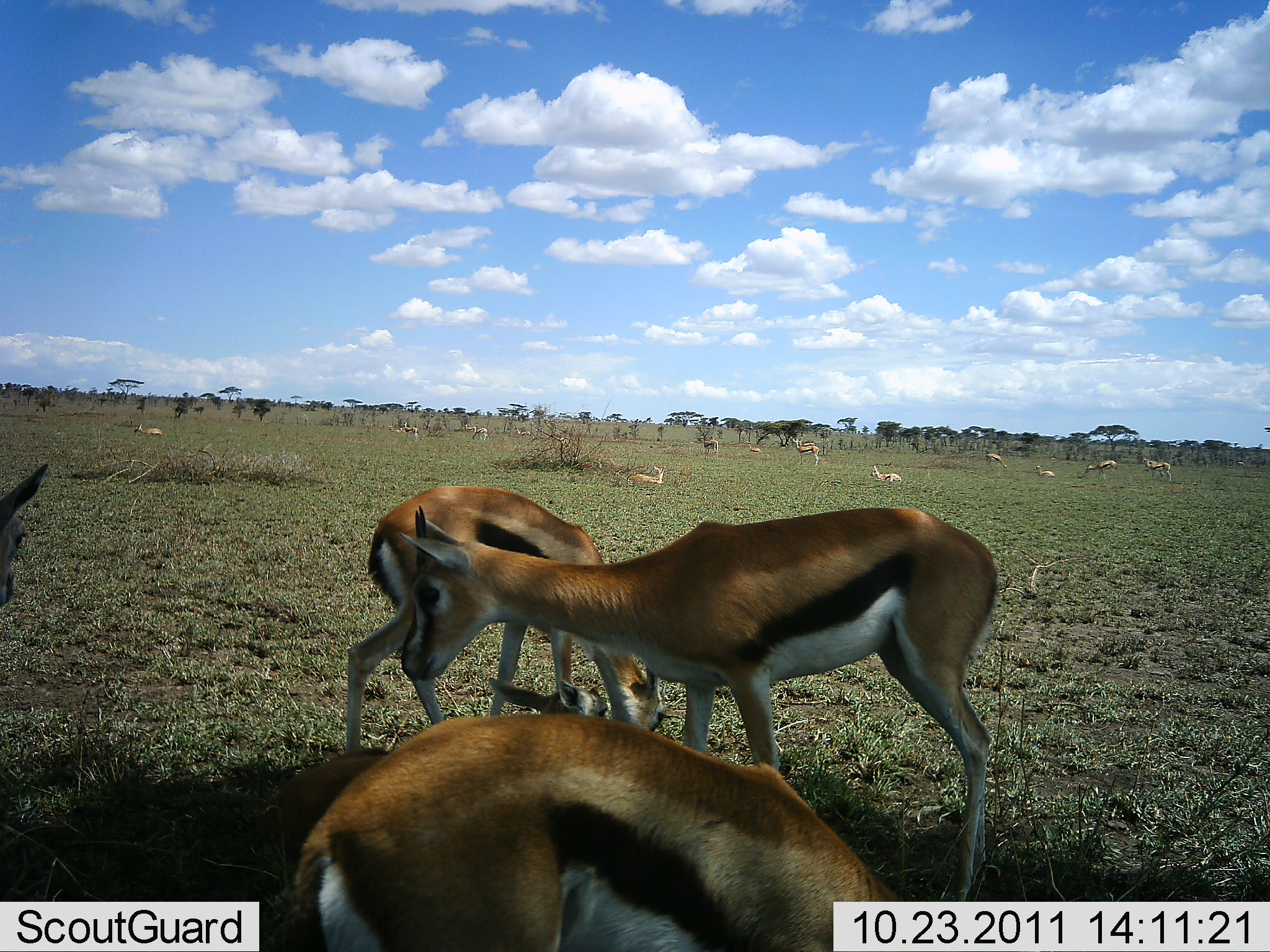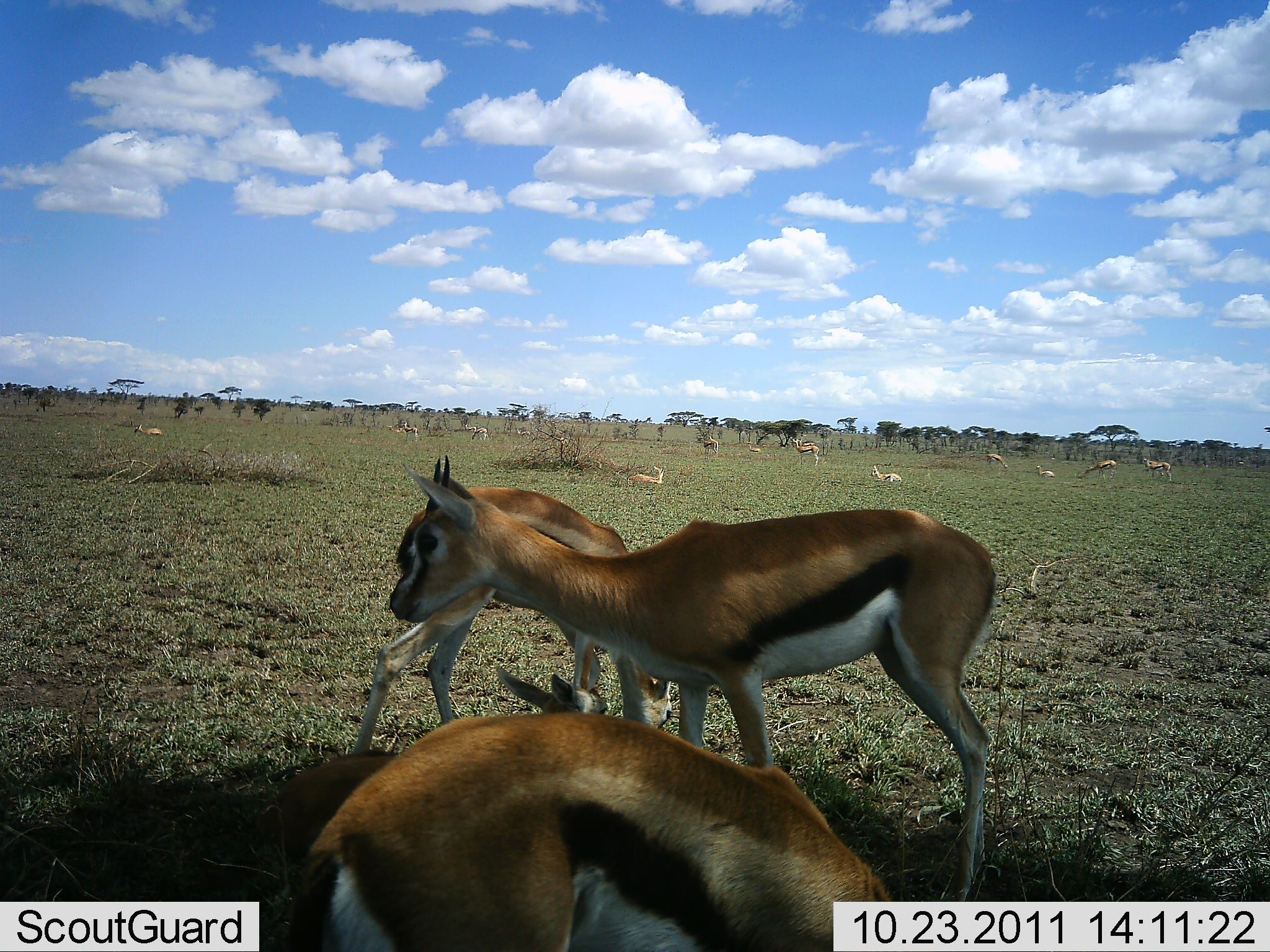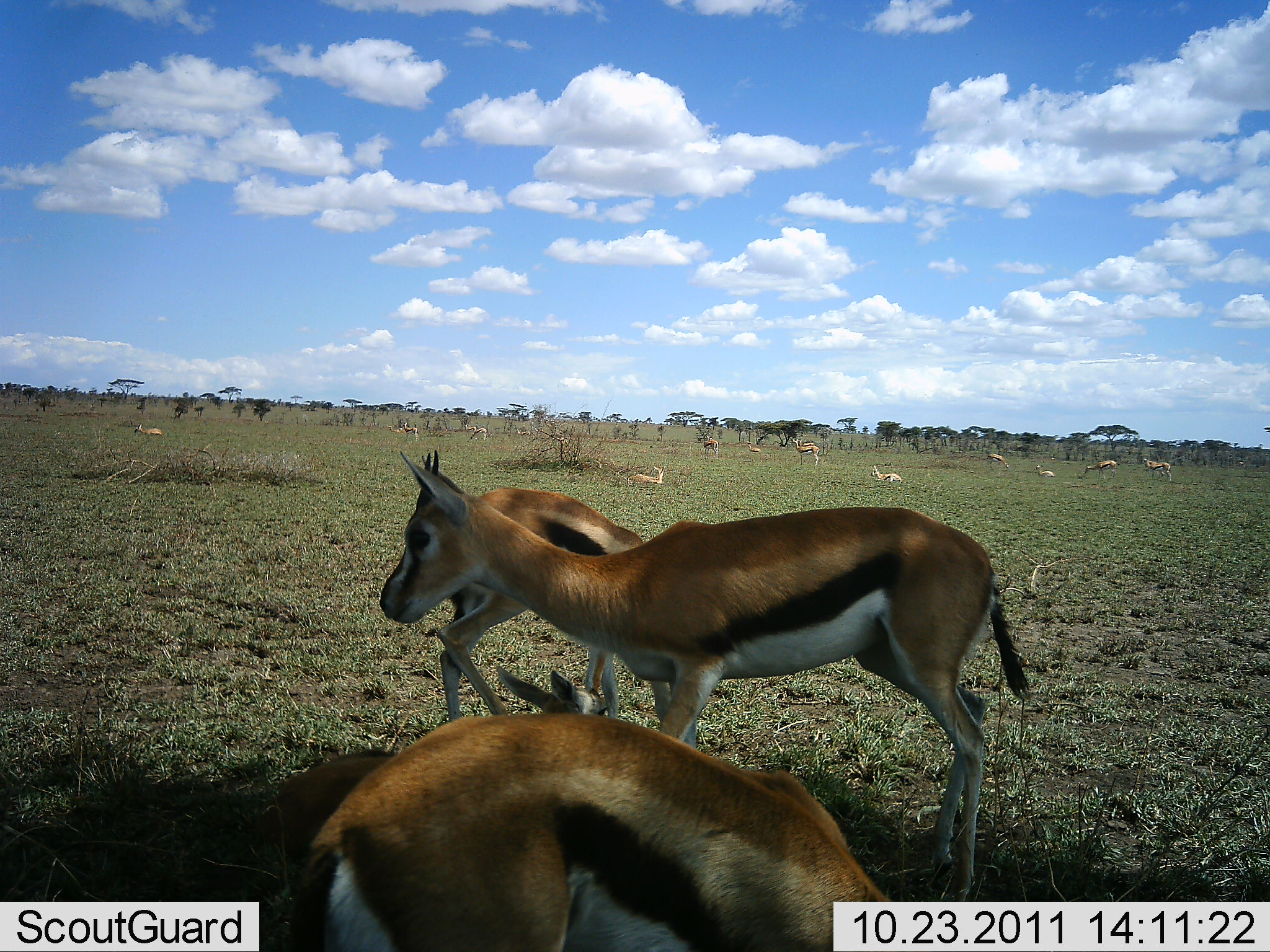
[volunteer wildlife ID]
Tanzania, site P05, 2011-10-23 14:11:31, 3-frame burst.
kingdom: Animalia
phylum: Chordata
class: Mammalia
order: Artiodactyla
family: Bovidae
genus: Eudorcas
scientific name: Eudorcas thomsonii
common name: thomson's gazelle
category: gazellethomsons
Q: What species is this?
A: Gazellethomsons (thomson's gazelle) (Eudorcas thomsonii).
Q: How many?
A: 11-50.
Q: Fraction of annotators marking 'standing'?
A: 83%.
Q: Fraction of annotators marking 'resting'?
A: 58%.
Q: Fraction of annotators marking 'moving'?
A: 17%.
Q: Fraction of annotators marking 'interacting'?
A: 8%.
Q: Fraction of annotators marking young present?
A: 8%.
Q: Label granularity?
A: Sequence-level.